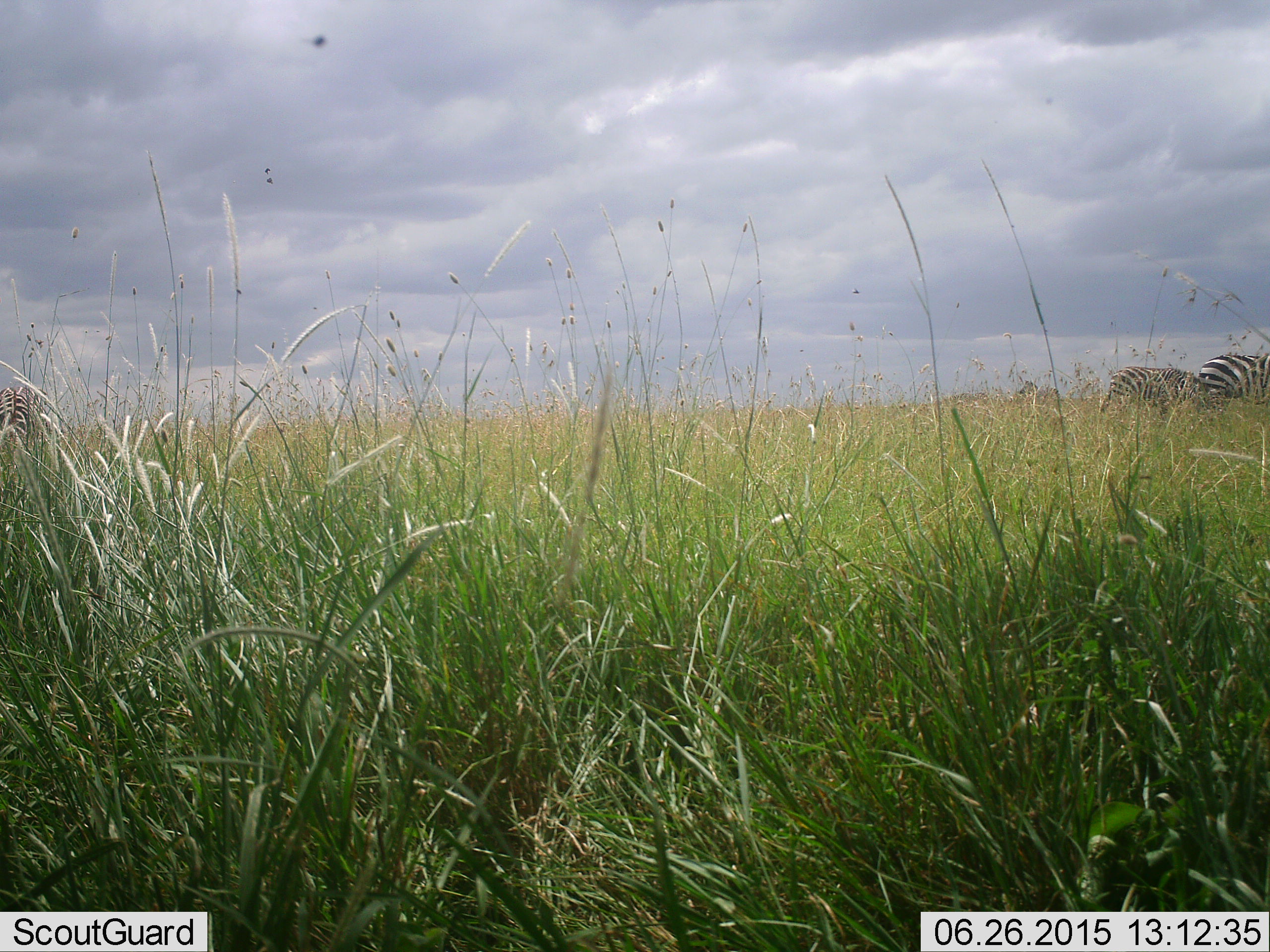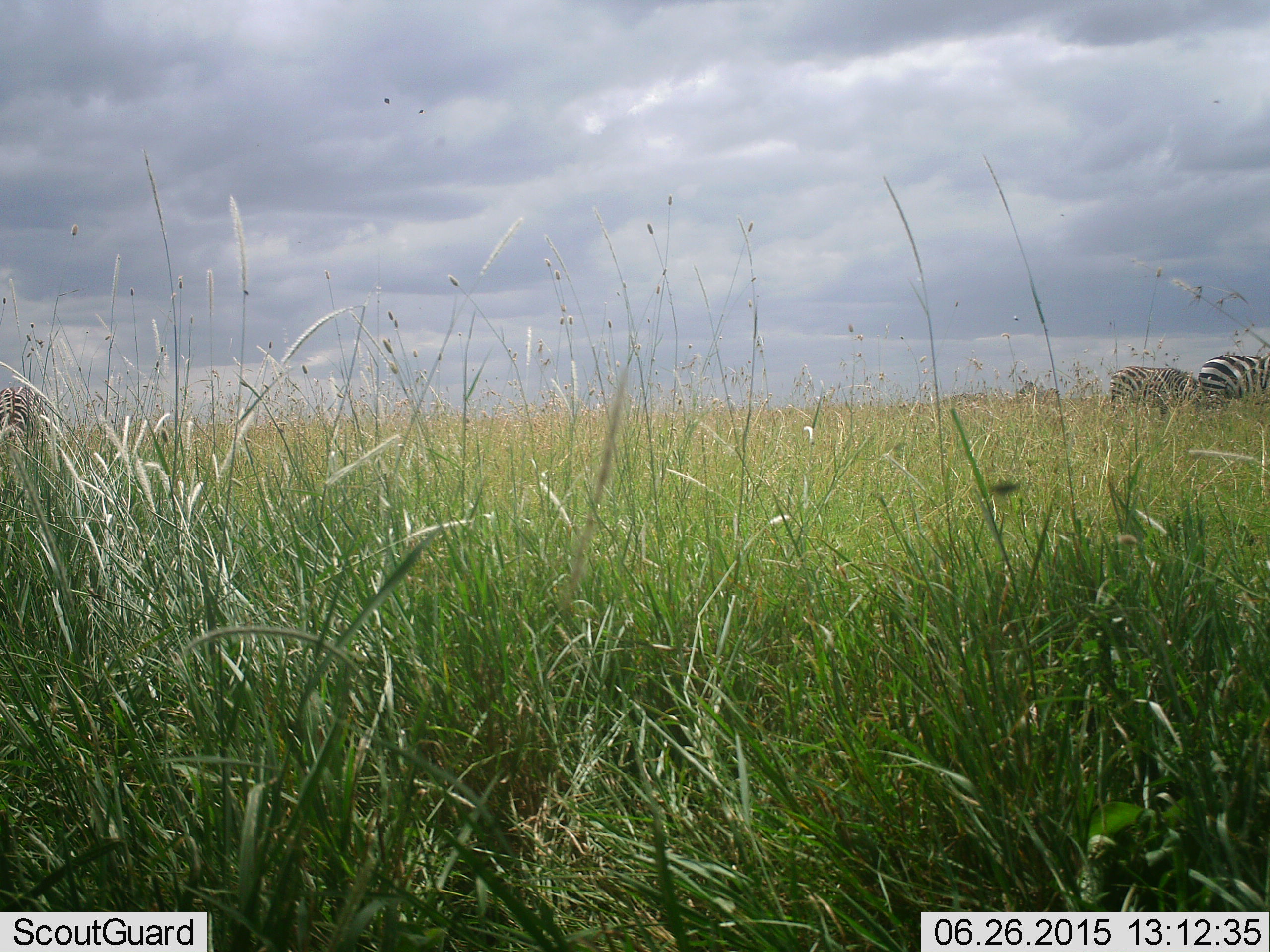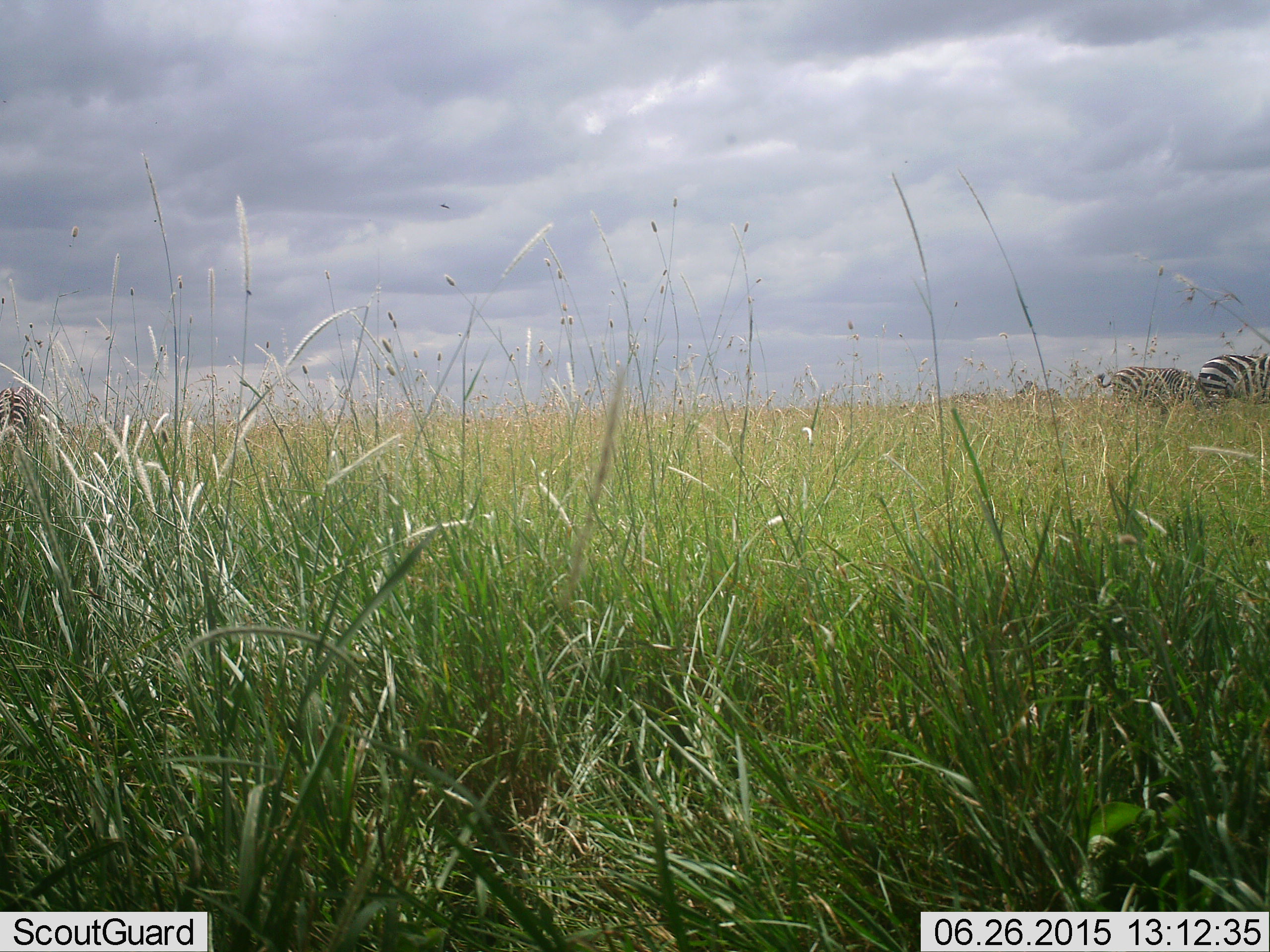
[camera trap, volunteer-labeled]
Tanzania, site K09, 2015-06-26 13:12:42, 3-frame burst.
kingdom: Animalia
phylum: Chordata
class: Mammalia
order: Perissodactyla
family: Equidae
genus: Equus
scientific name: Equus quagga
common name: plains zebra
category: zebra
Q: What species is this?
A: Zebra (plains zebra) (Equus quagga).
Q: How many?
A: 2.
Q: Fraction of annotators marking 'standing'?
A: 83%.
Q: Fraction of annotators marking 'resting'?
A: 0%.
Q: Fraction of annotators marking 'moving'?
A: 8%.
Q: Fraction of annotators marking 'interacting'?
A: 0%.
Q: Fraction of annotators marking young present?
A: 0%.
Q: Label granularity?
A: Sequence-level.